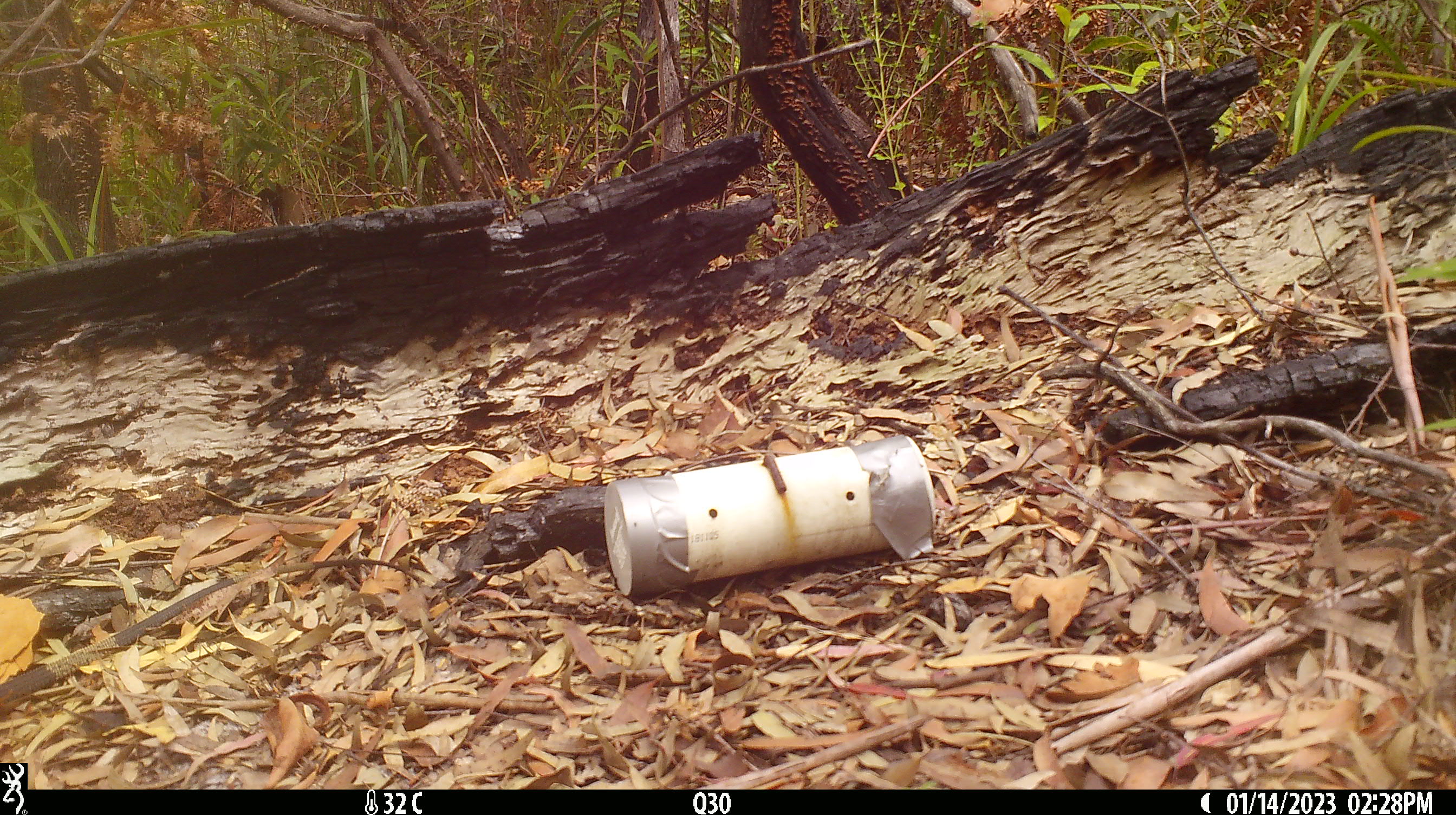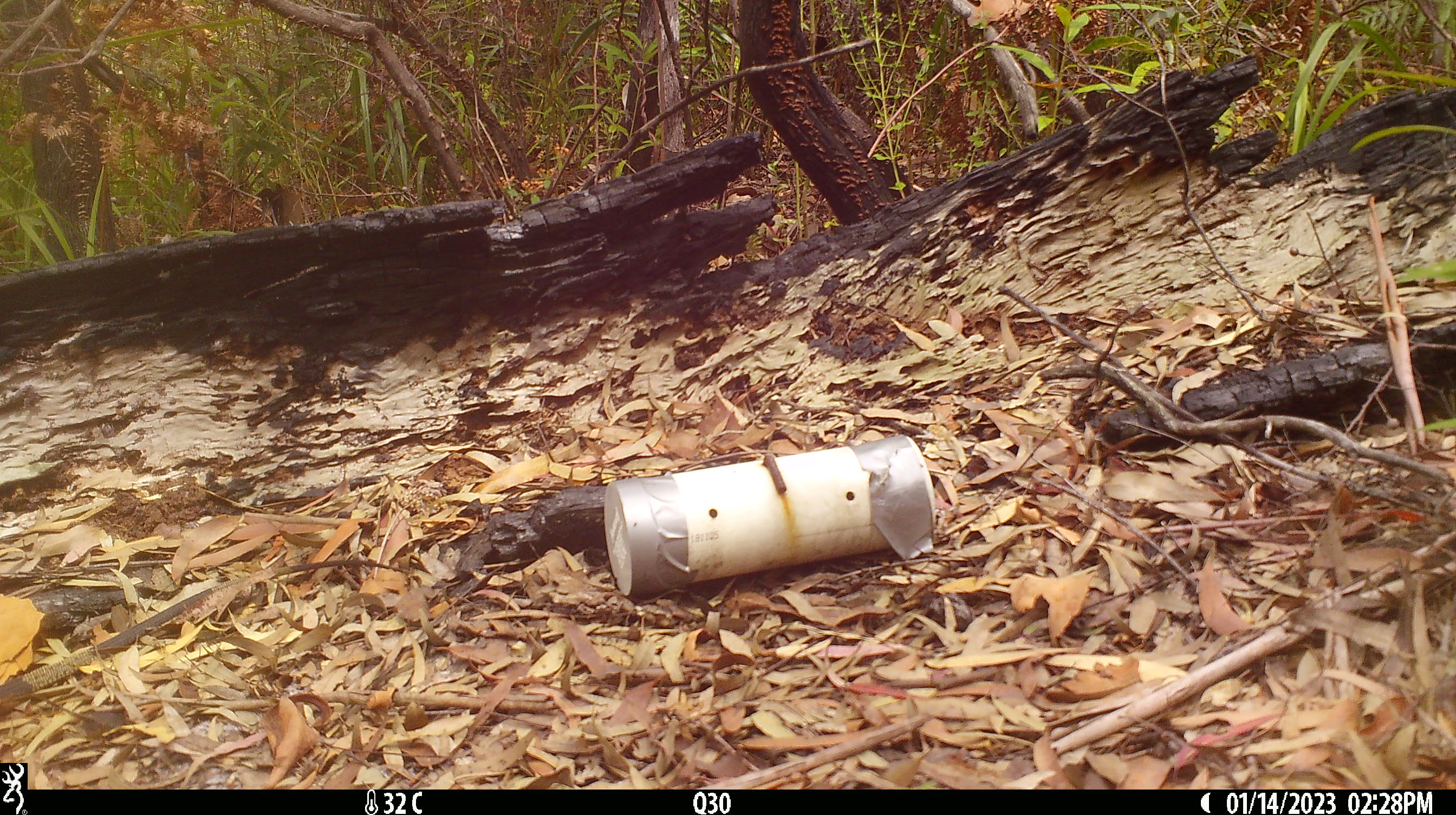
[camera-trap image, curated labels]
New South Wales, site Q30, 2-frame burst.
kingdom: Animalia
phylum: Chordata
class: Reptilia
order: Squamata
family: Varanidae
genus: Varanus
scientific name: Varanus varius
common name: lace monitor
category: goanna